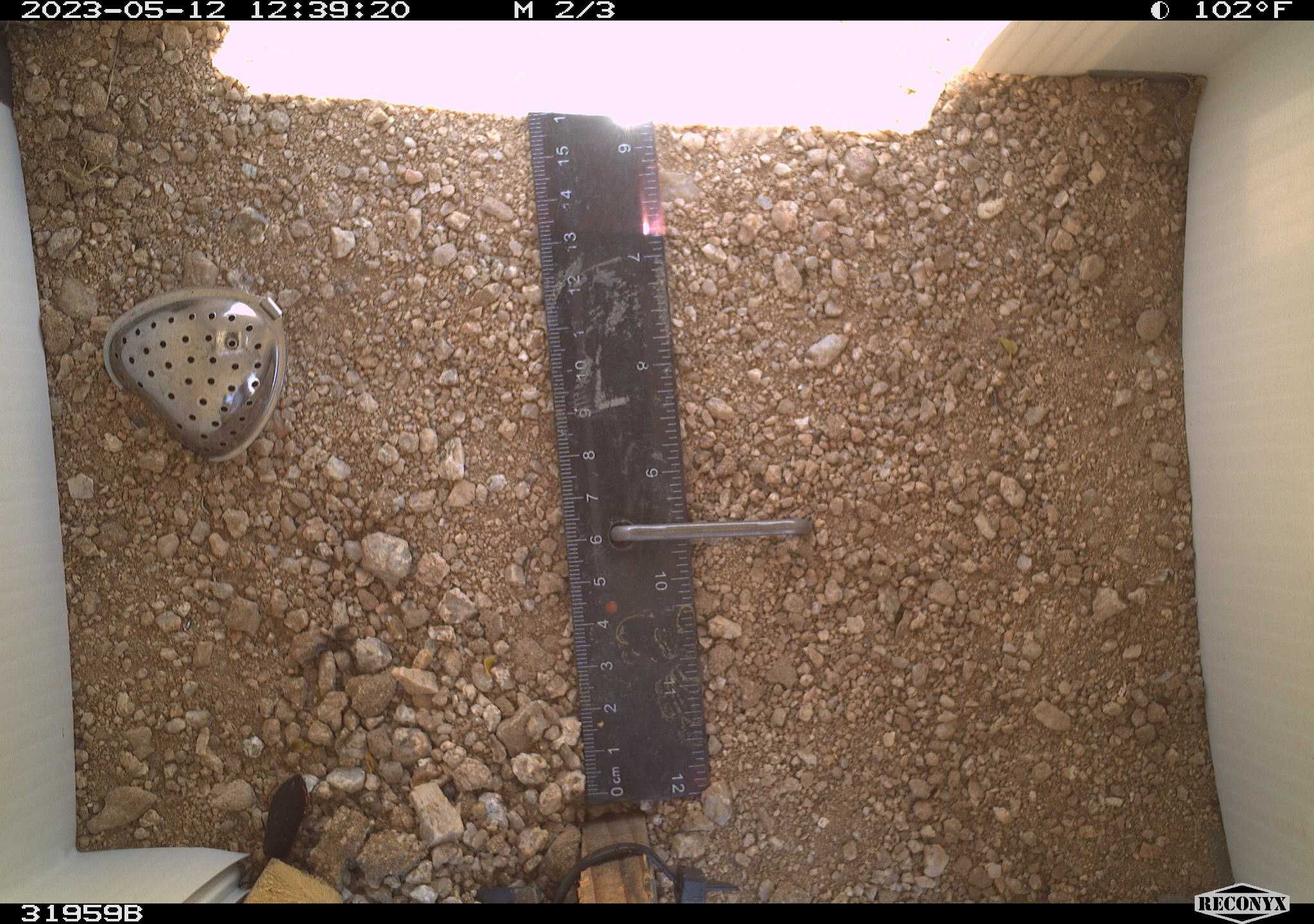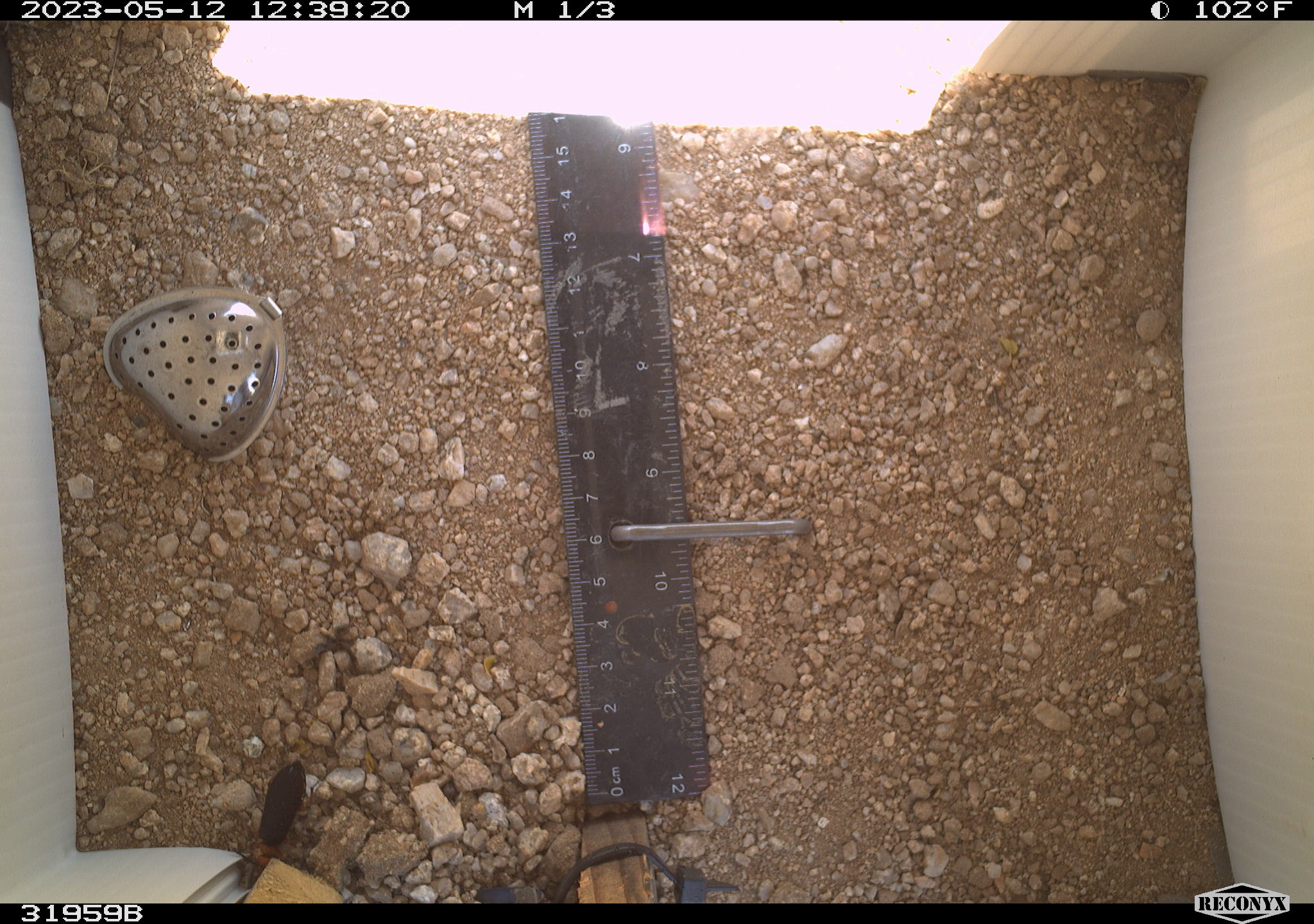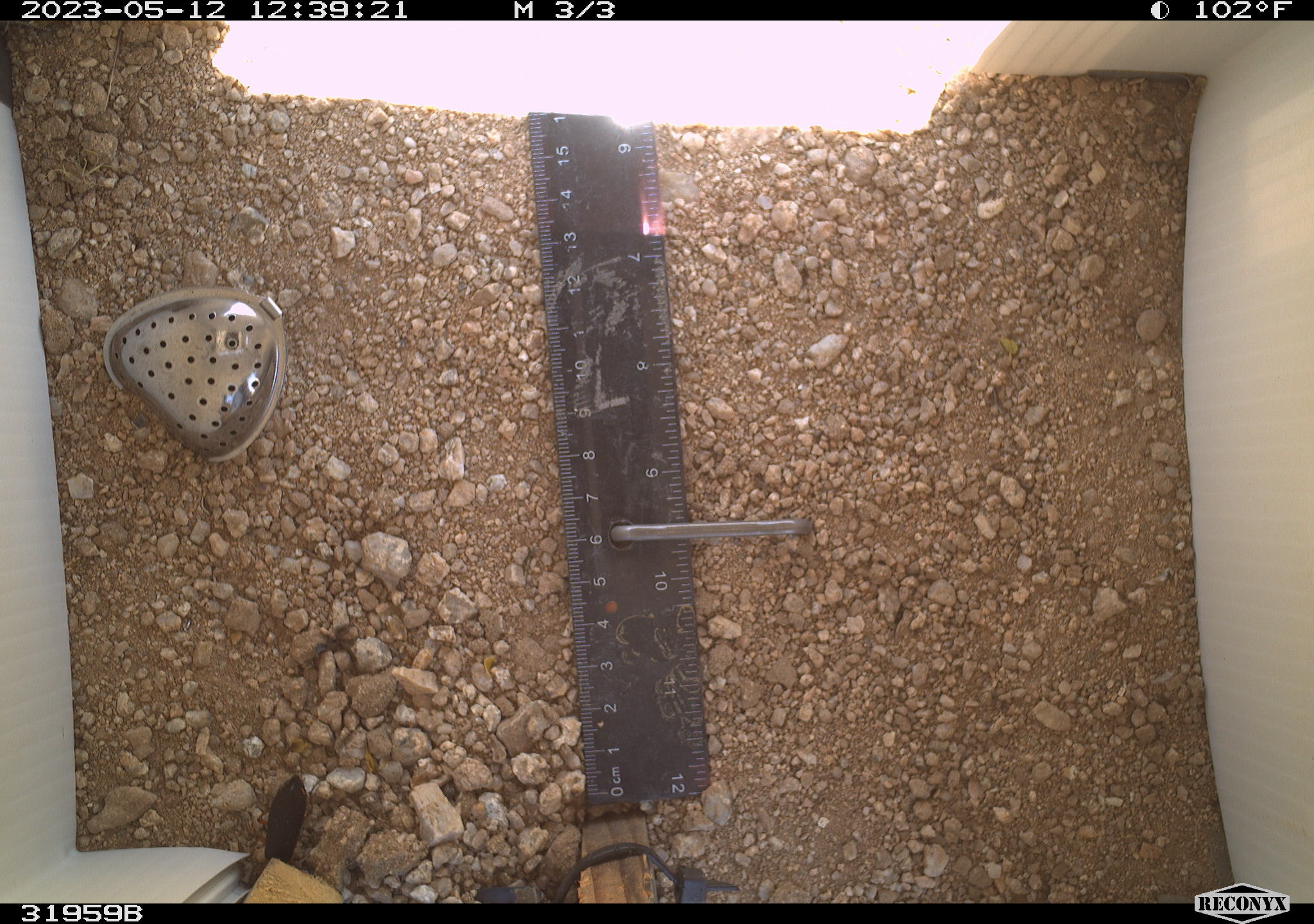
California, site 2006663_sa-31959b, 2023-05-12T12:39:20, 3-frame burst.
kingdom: Animalia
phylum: Arthropoda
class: Insecta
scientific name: Insecta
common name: insect